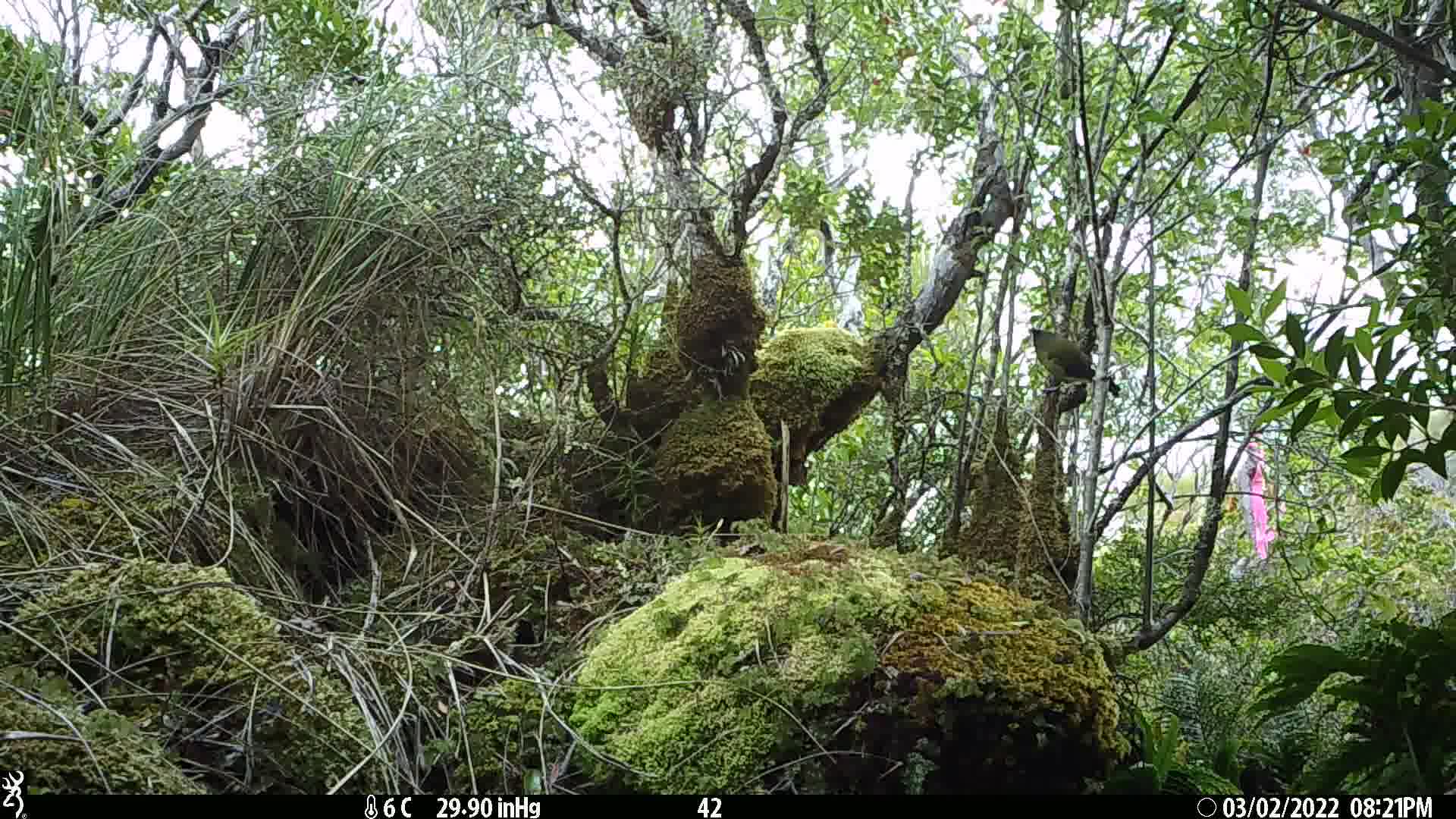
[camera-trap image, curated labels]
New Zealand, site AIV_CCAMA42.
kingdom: Animalia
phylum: Chordata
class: Aves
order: Passeriformes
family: Meliphagidae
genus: Anthornis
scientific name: Anthornis melanura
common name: new zealand bellbird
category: bellbird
Bellbird (new zealand bellbird) (Anthornis melanura).